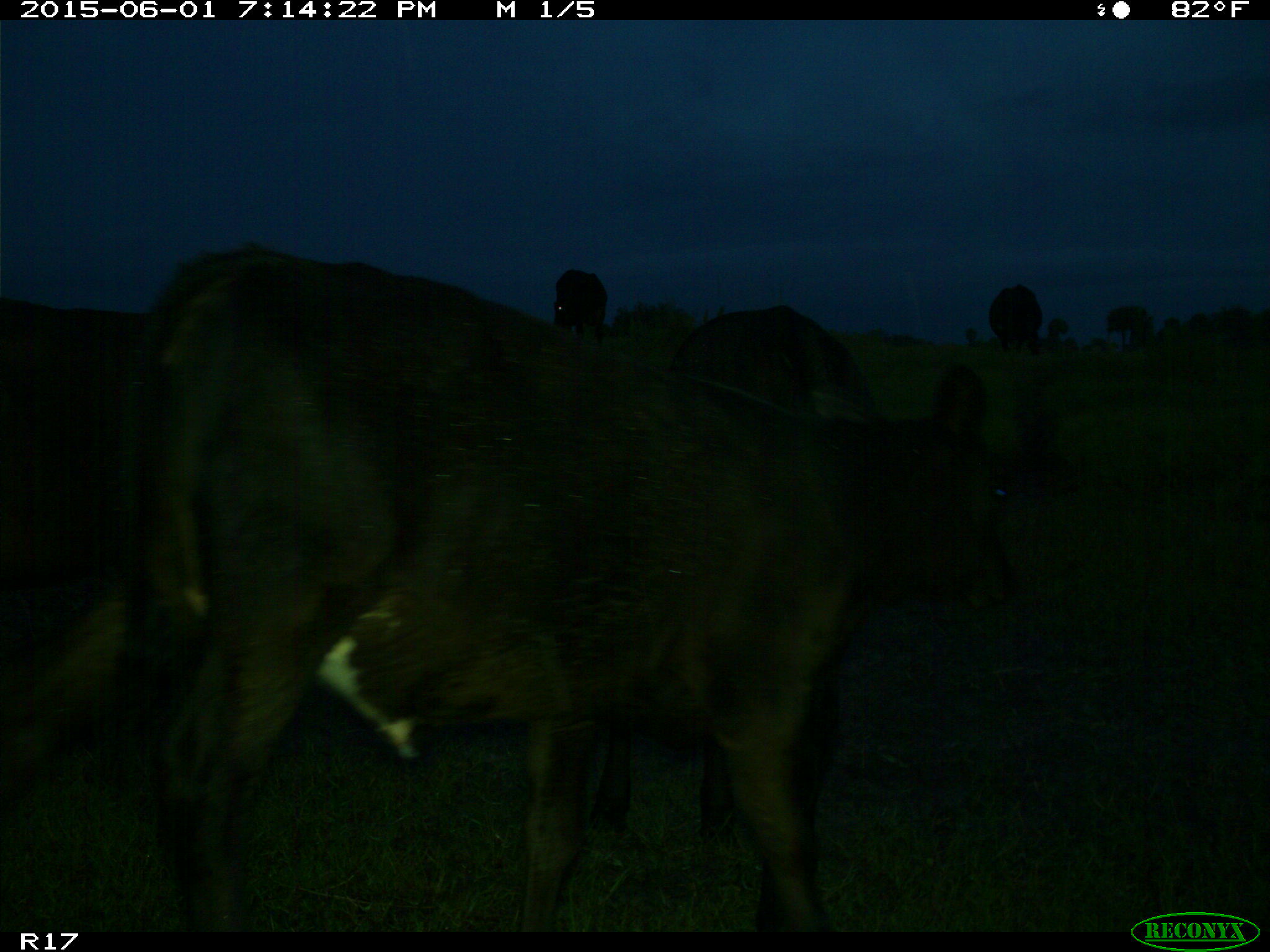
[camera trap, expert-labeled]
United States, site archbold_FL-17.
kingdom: Animalia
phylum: Chordata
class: Mammalia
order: Artiodactyla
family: Bovidae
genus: Bos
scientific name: Bos taurus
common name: domestic cow